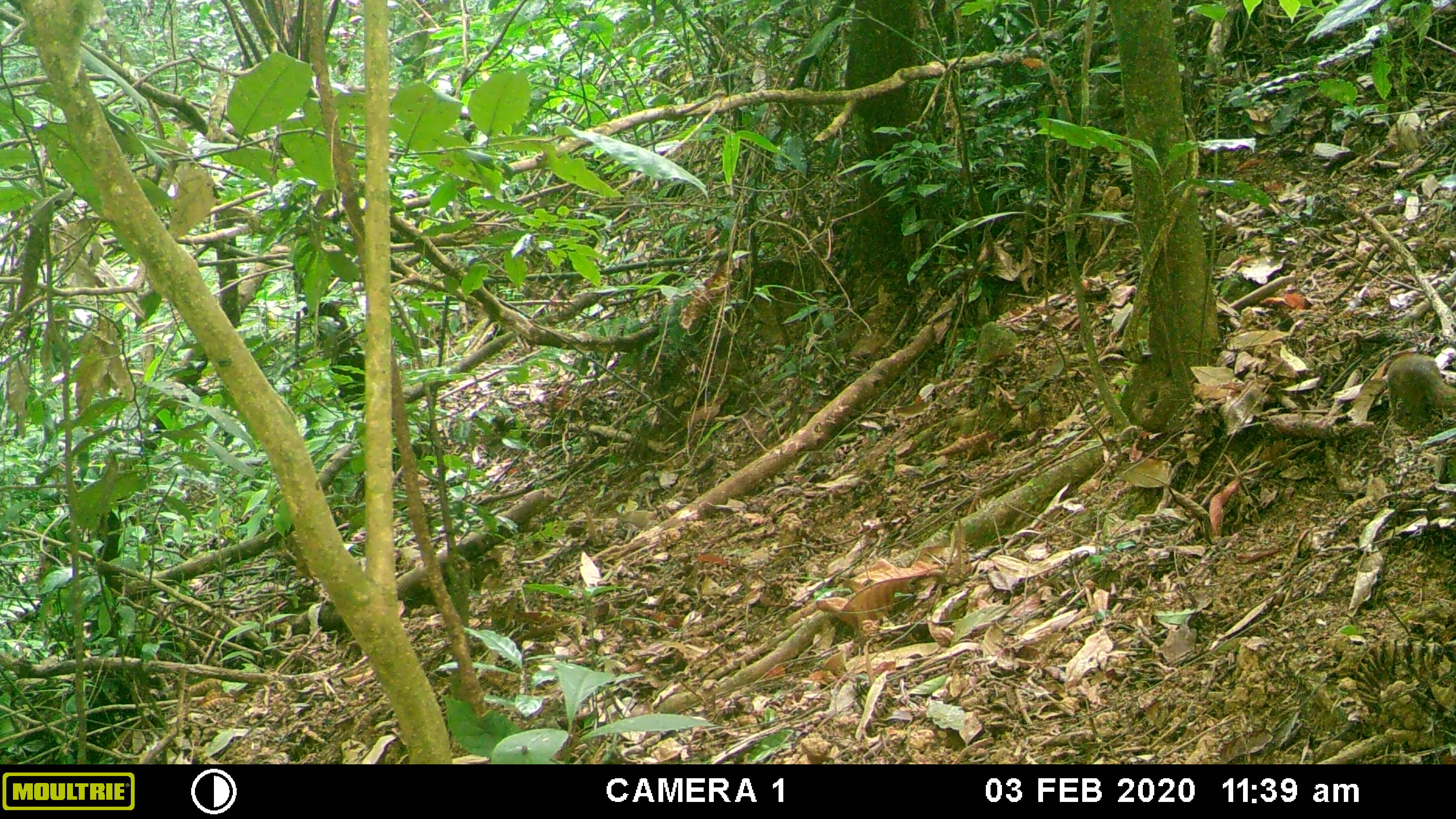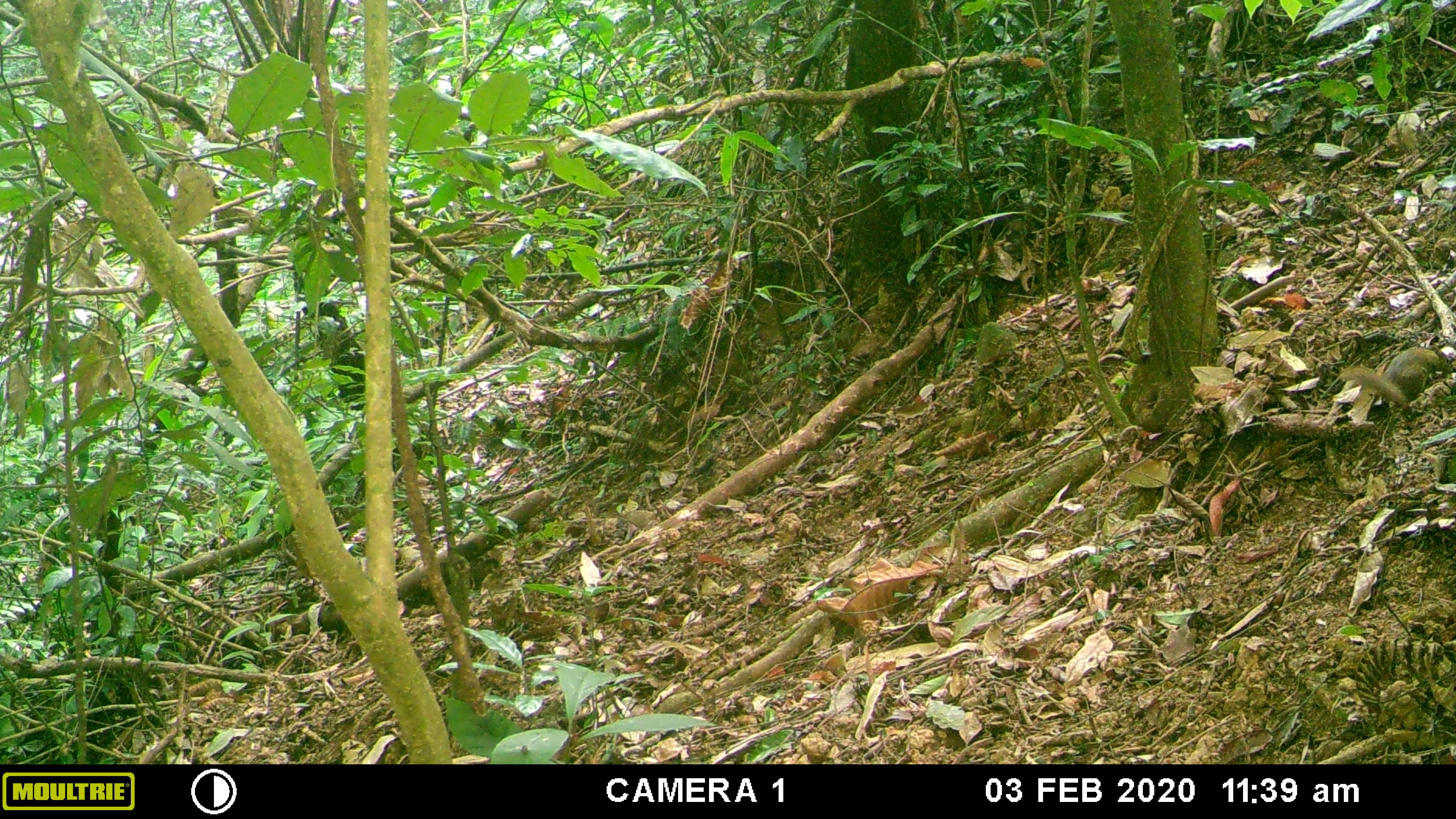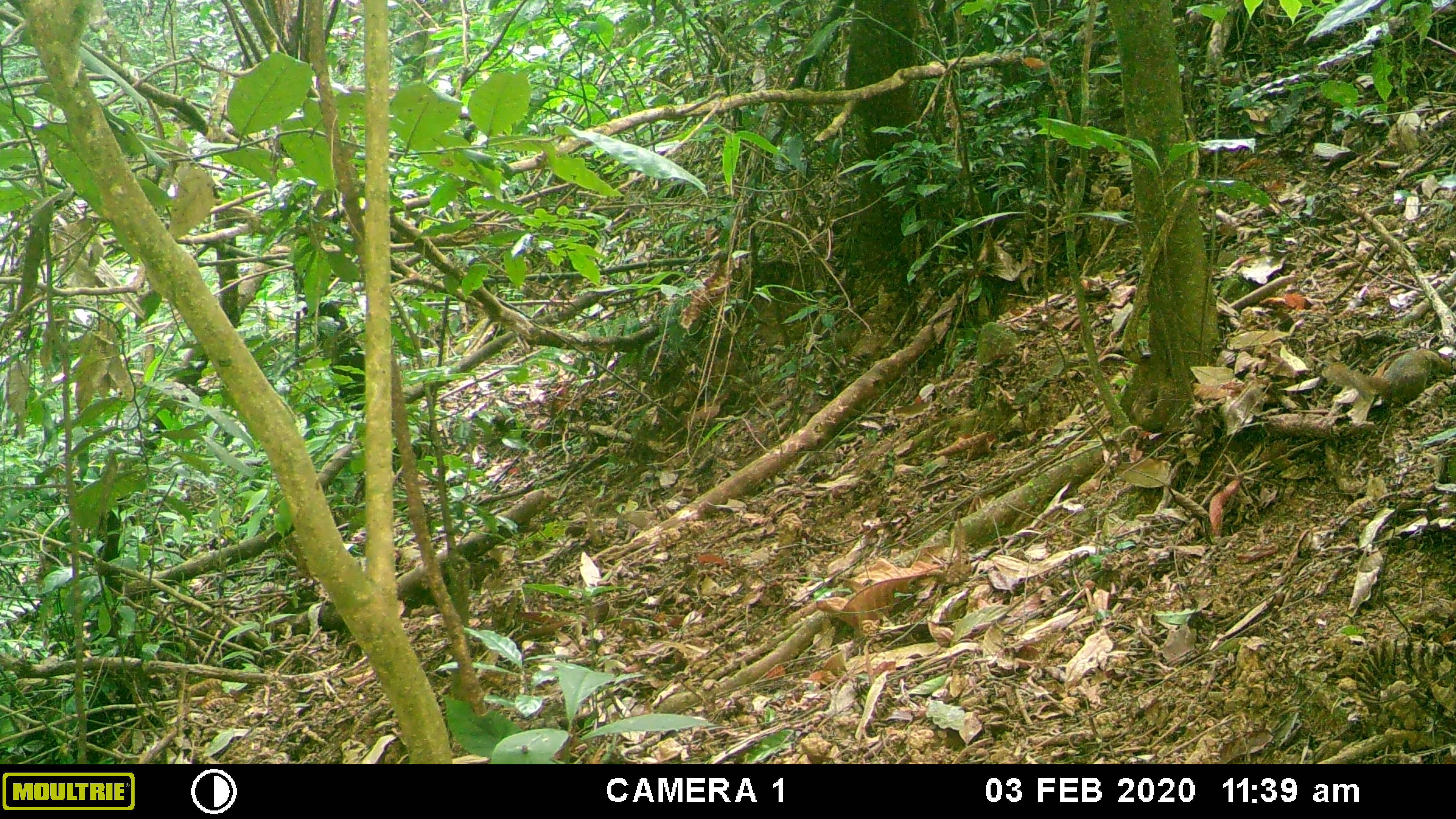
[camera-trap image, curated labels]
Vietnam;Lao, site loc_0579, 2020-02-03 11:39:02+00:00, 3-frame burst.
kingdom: Animalia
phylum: Chordata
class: Mammalia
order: Scandentia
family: Tupaiidae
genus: Tupaia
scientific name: Tupaia belangeri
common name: northern treeshrew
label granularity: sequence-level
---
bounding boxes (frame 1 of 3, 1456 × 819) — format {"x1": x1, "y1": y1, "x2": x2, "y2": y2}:
northern treeshrew: {"x1": 1386, "y1": 352, "x2": 1456, "y2": 431}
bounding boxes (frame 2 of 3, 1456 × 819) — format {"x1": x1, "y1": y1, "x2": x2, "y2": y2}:
northern treeshrew: {"x1": 1338, "y1": 346, "x2": 1449, "y2": 412}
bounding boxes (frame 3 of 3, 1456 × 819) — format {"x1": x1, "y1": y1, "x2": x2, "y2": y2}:
northern treeshrew: {"x1": 1321, "y1": 345, "x2": 1451, "y2": 409}